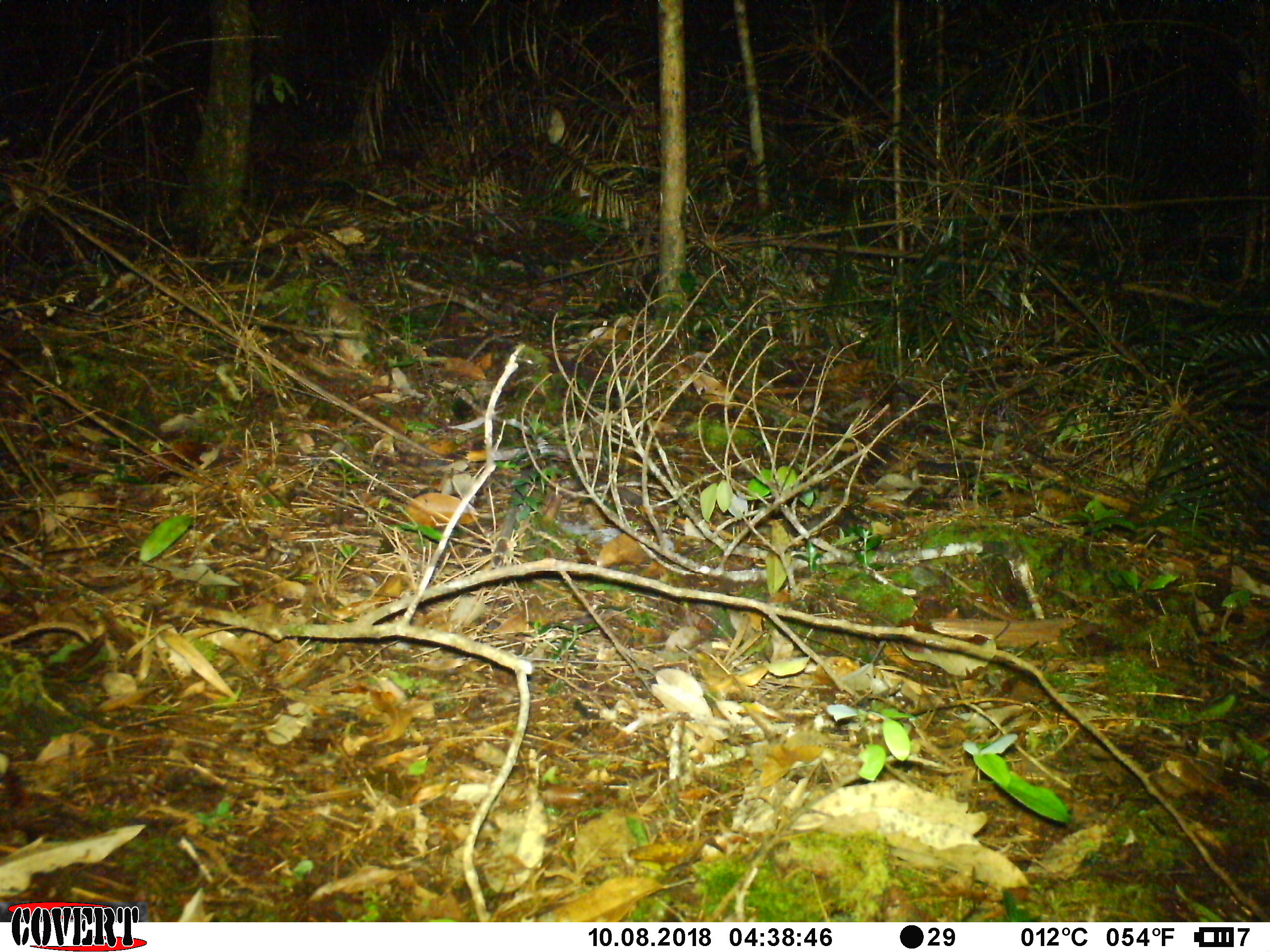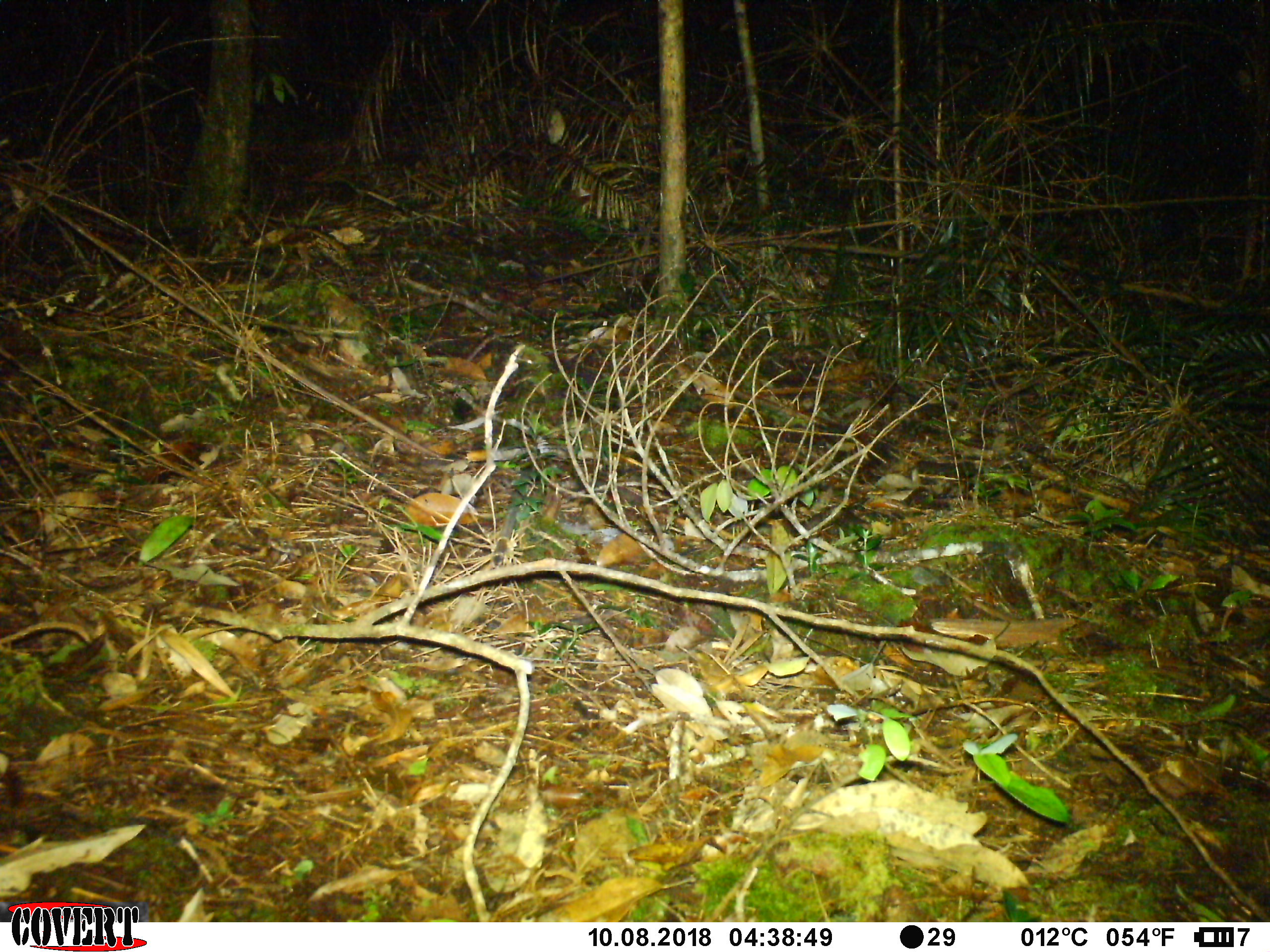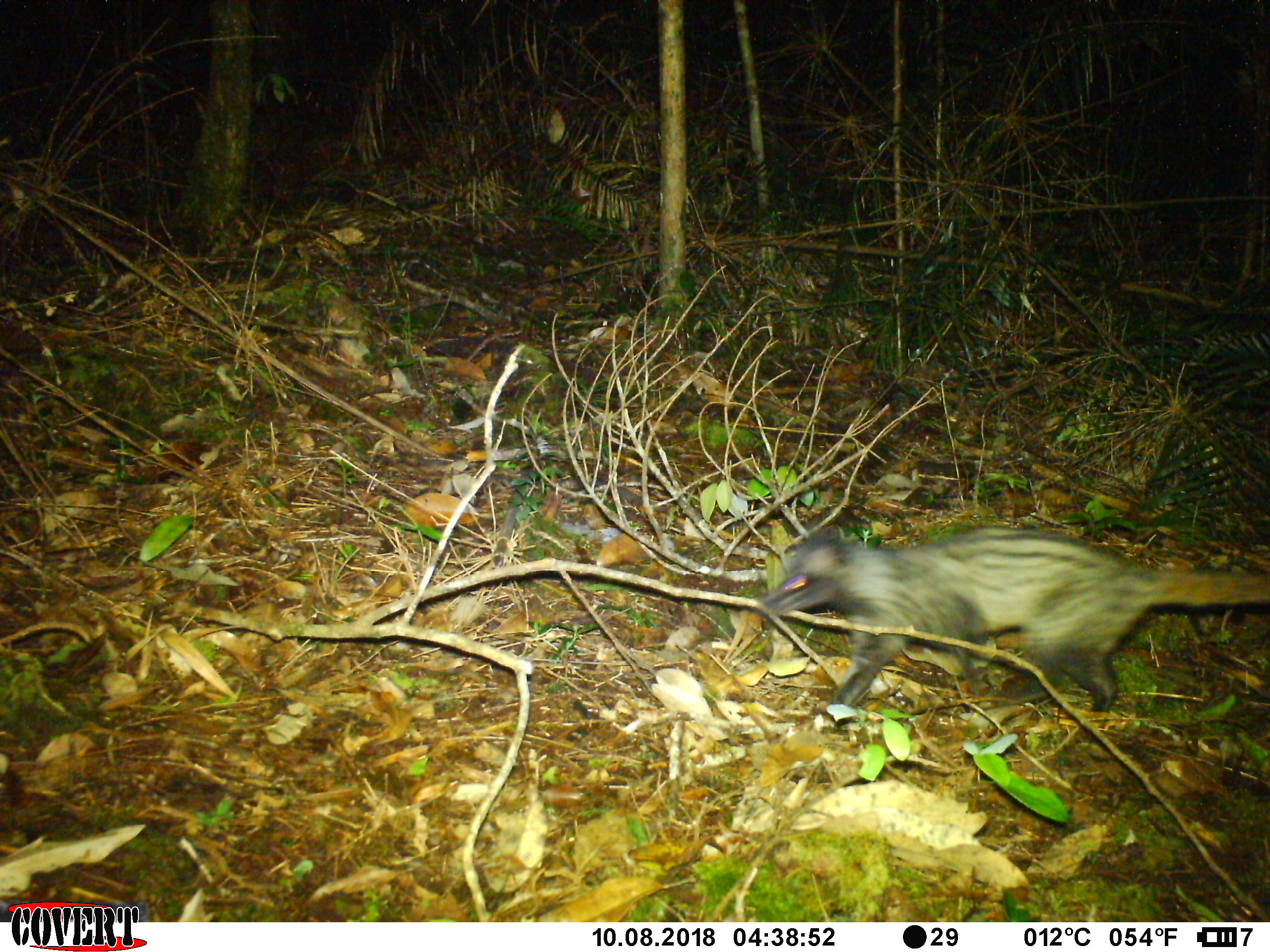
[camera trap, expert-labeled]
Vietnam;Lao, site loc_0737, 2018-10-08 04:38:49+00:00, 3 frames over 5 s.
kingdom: Animalia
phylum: Chordata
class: Mammalia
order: Carnivora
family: Viverridae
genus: Paradoxurus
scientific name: Paradoxurus hermaphroditus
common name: common palm civet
Common palm civet (Paradoxurus hermaphroditus). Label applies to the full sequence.